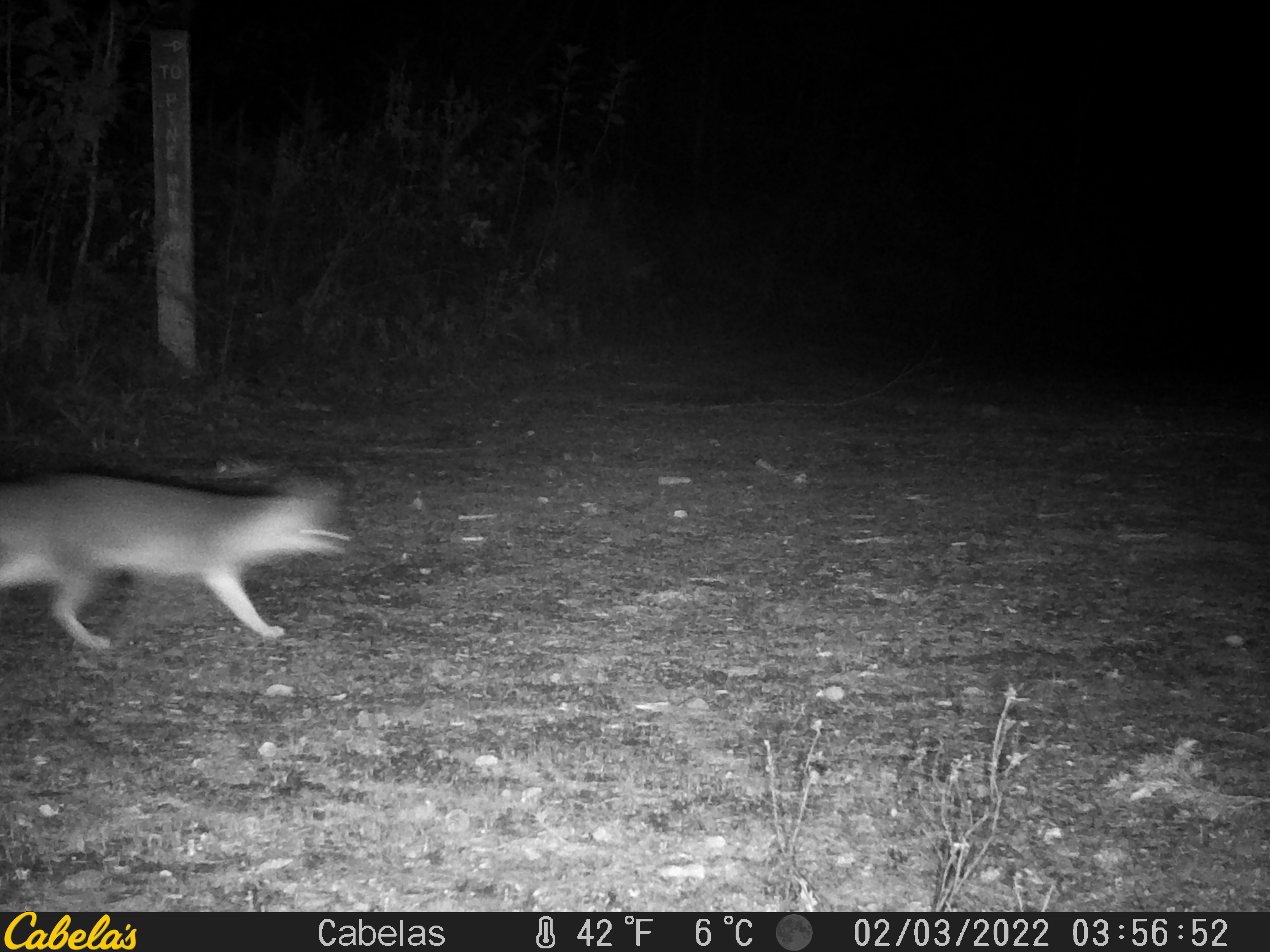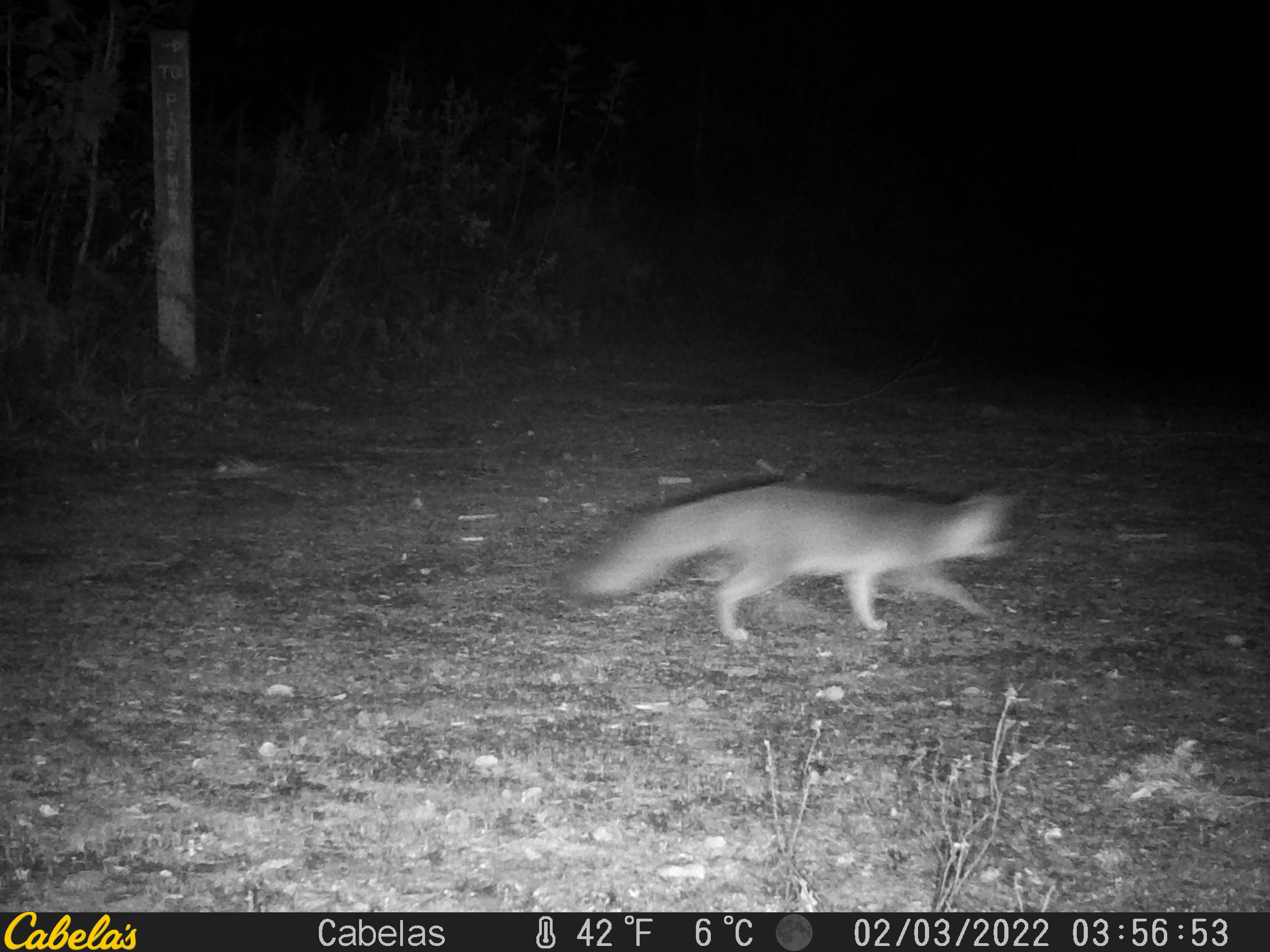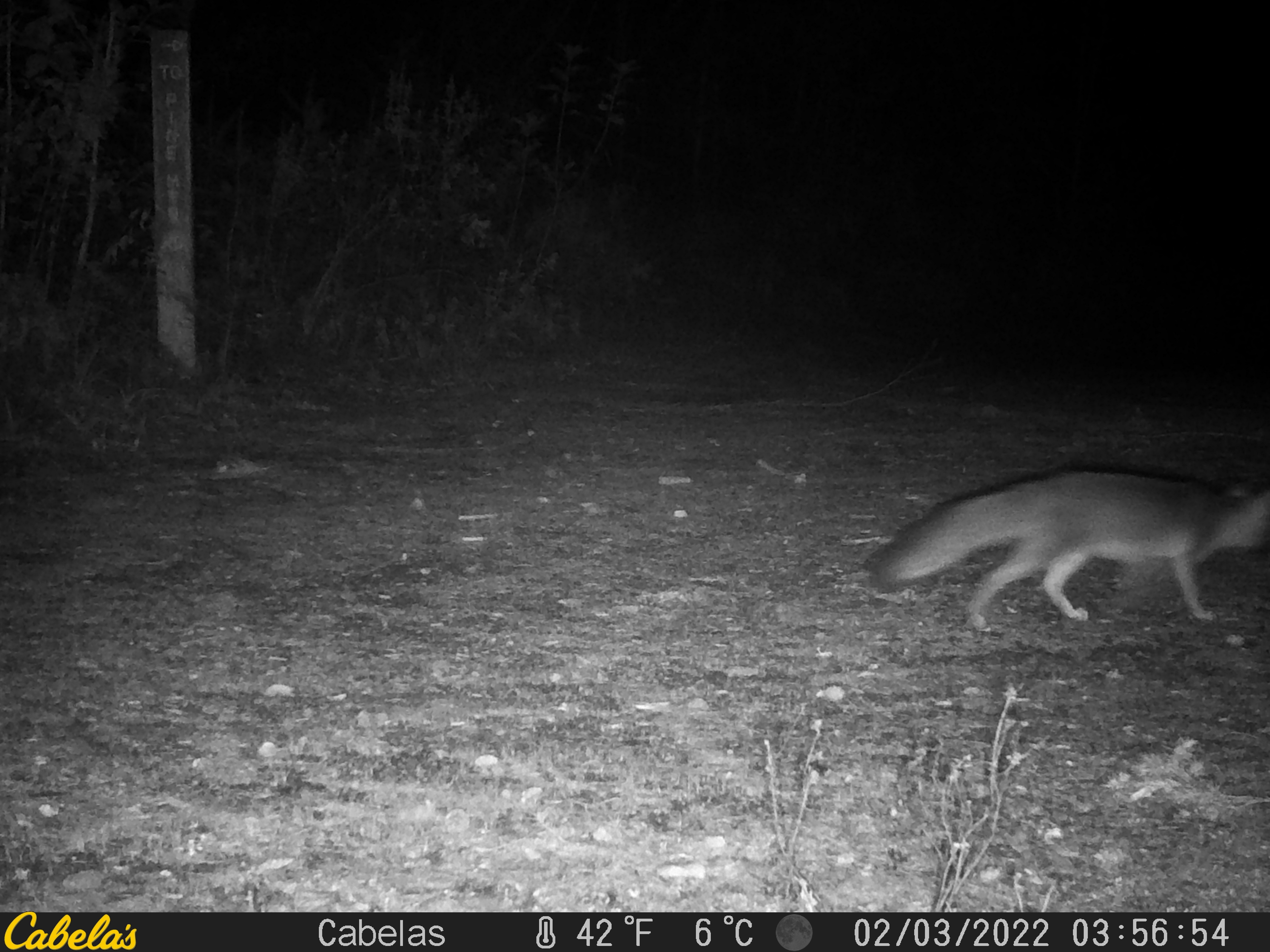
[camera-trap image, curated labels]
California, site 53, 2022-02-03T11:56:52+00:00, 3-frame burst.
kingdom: Animalia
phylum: Chordata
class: Mammalia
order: Carnivora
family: Canidae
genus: Urocyon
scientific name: Urocyon cinereoargenteus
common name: gray fox